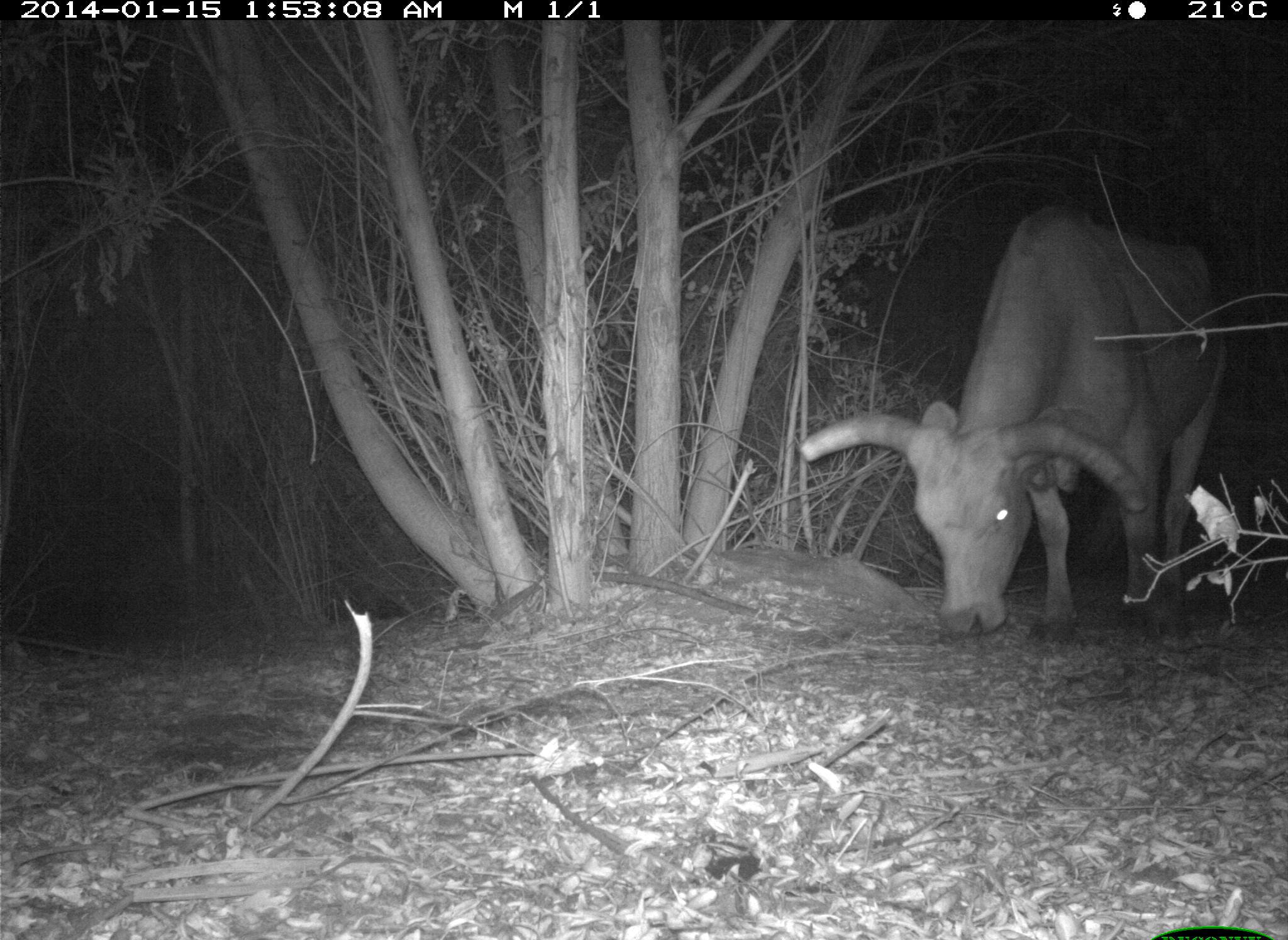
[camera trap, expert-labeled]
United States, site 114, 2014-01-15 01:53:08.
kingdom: Animalia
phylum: Chordata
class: Mammalia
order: Artiodactyla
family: Bovidae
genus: Bos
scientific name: Bos taurus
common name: cow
Cow (Bos taurus).